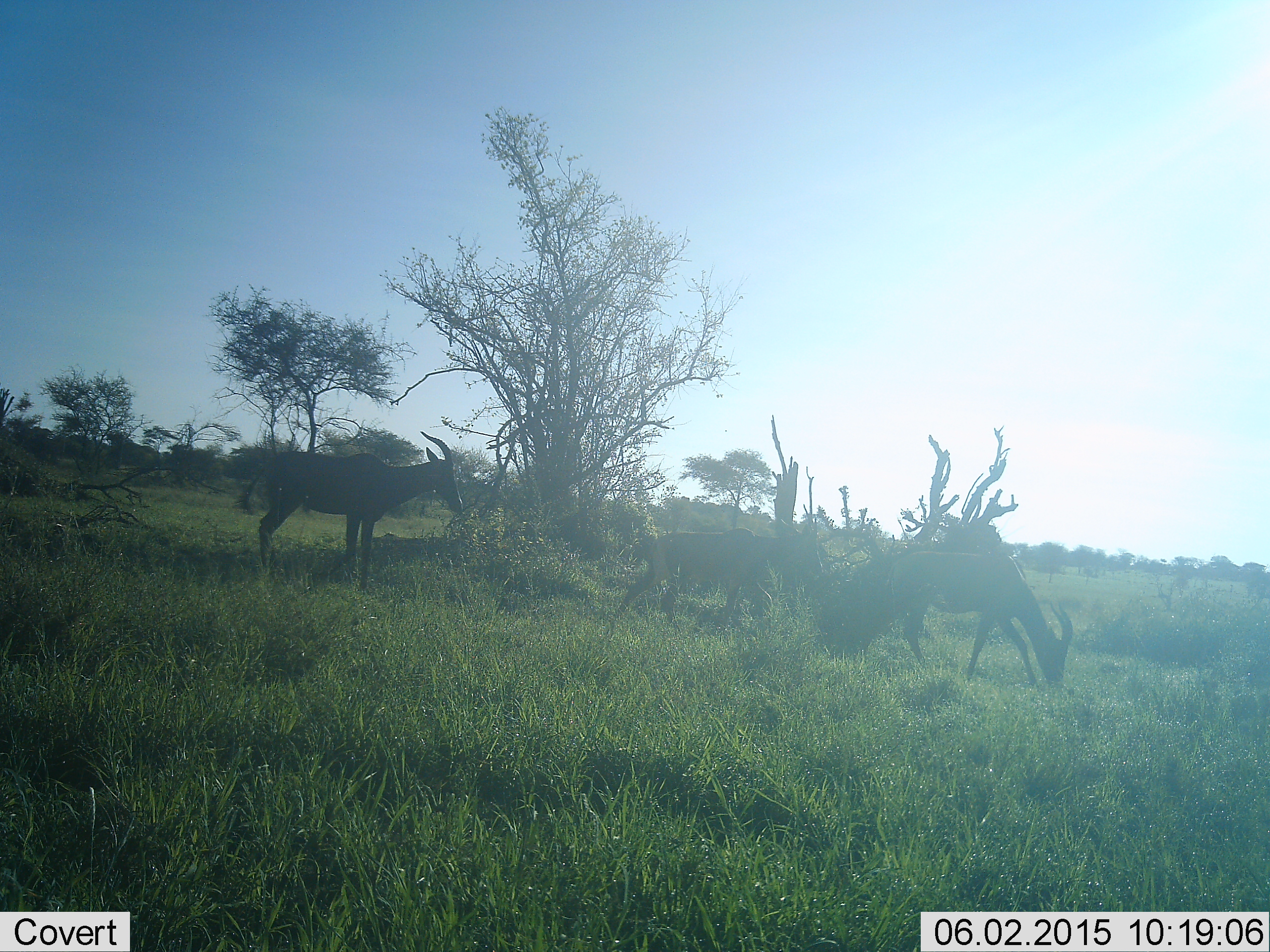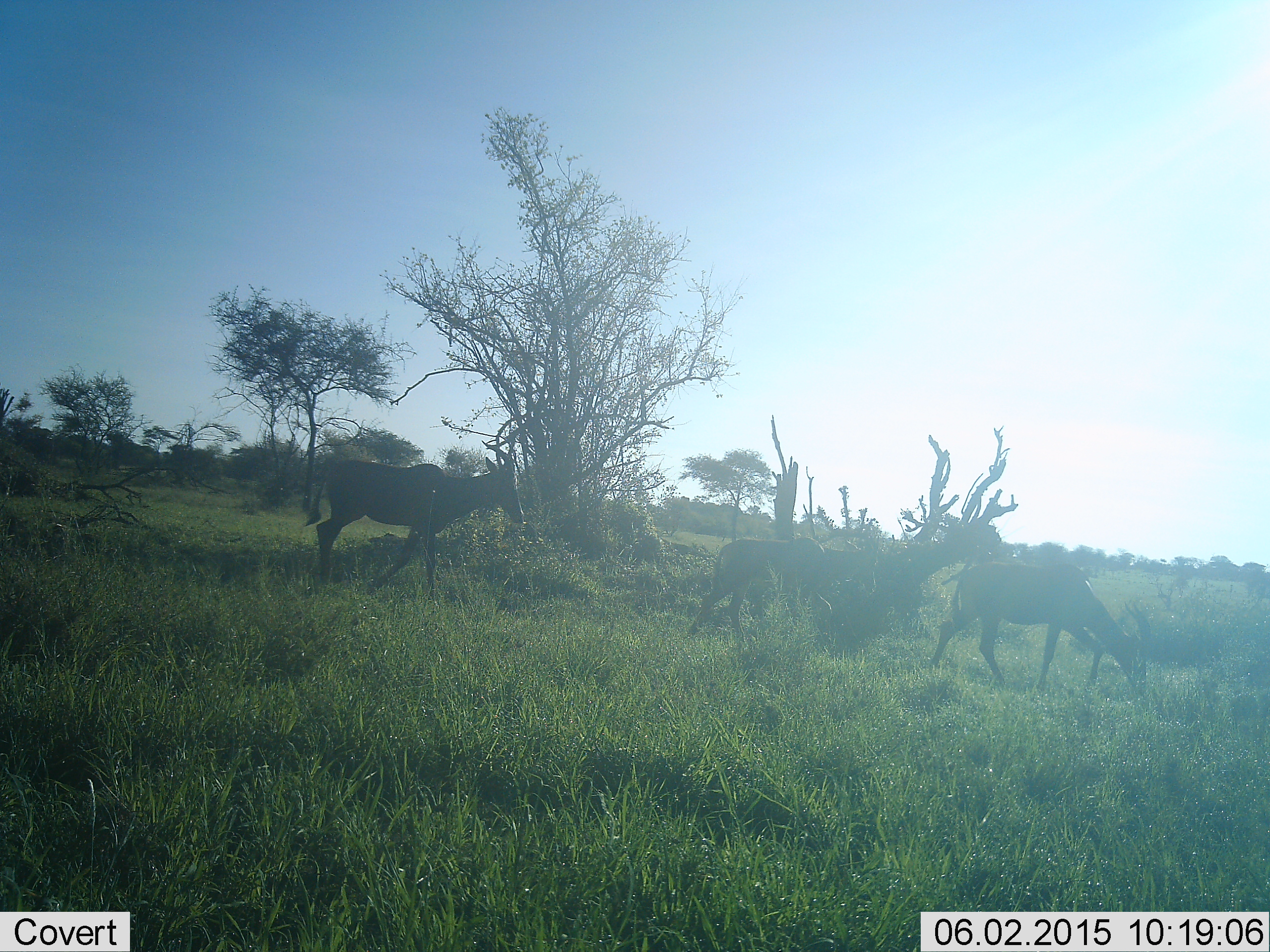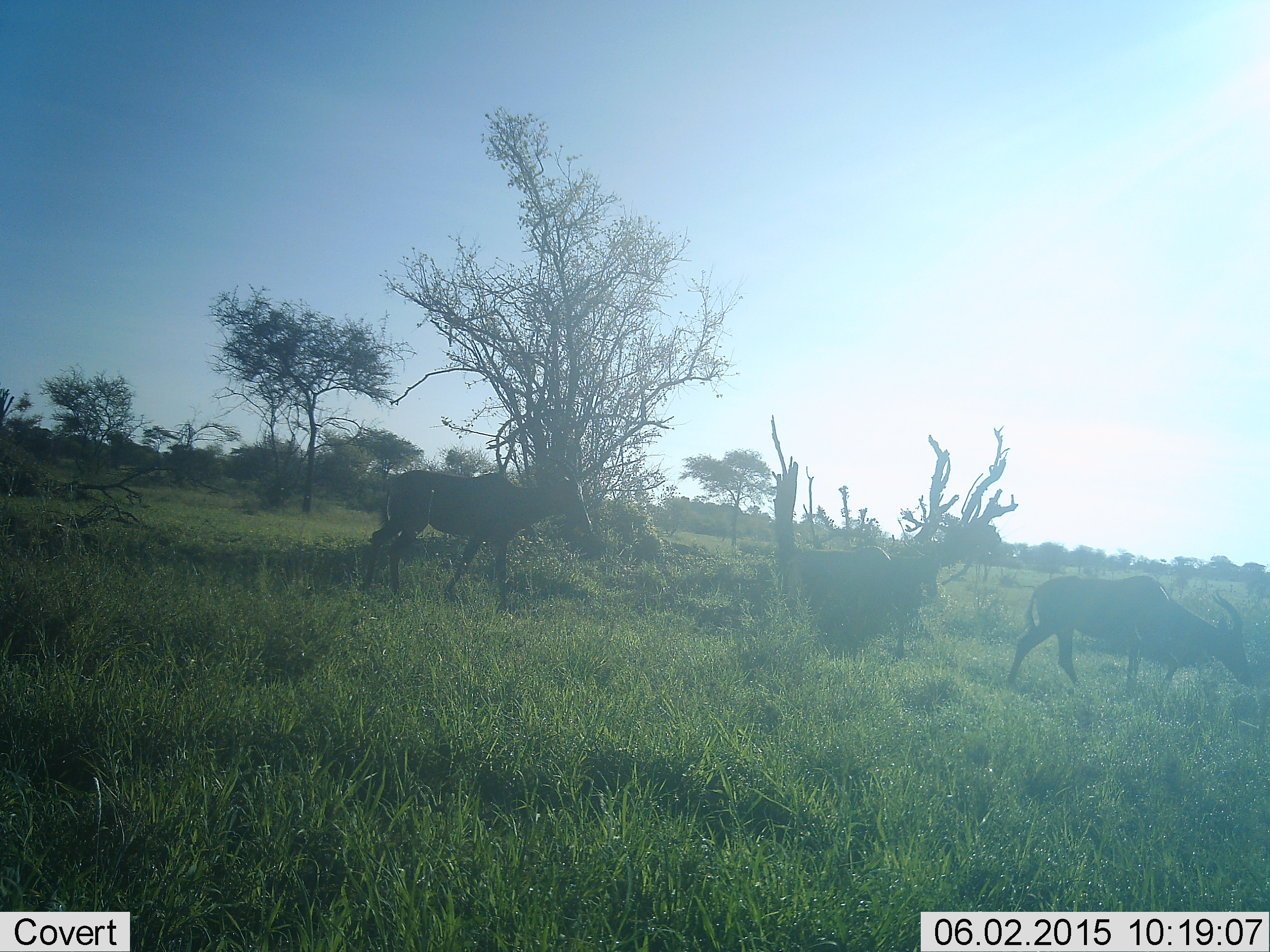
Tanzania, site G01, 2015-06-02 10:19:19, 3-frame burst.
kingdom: Animalia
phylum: Chordata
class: Mammalia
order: Artiodactyla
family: Bovidae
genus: Damaliscus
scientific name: Damaliscus lunatus jimela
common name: topi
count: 3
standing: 10%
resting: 0%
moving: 100%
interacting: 0%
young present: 50%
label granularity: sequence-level